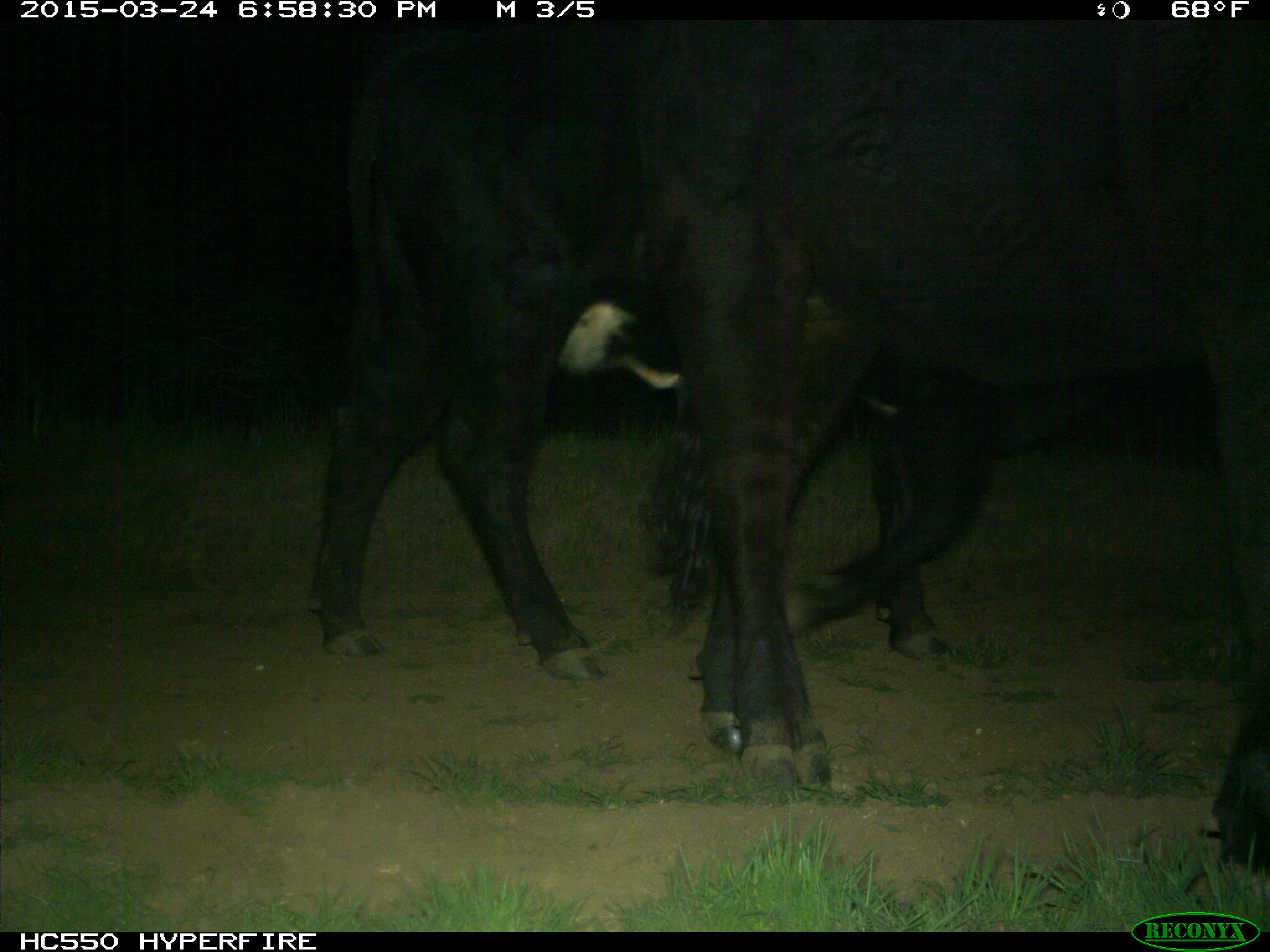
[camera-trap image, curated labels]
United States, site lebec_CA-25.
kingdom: Animalia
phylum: Chordata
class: Mammalia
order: Artiodactyla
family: Bovidae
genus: Bos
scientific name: Bos taurus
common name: domestic cow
Bos taurus (domestic cow).